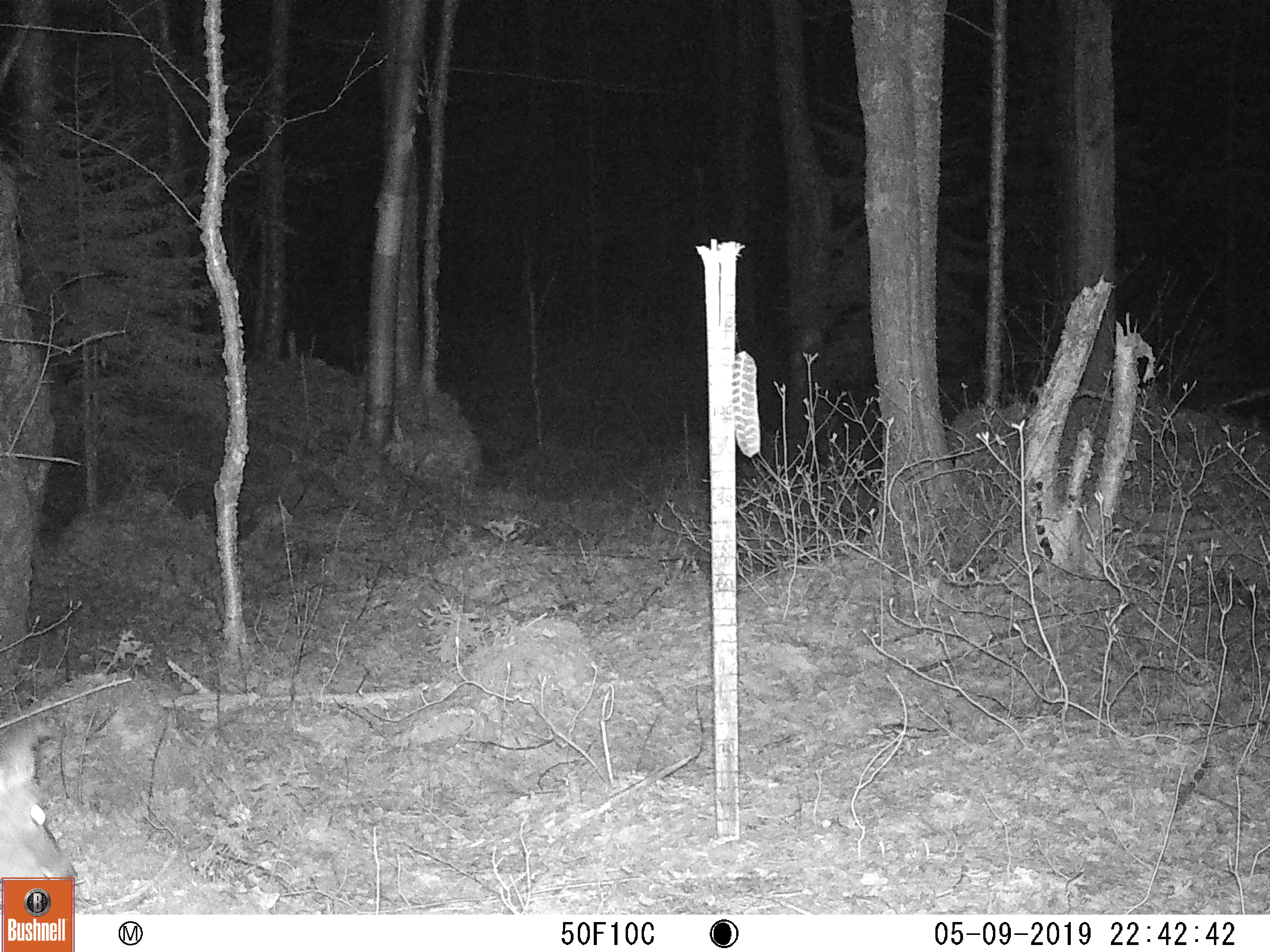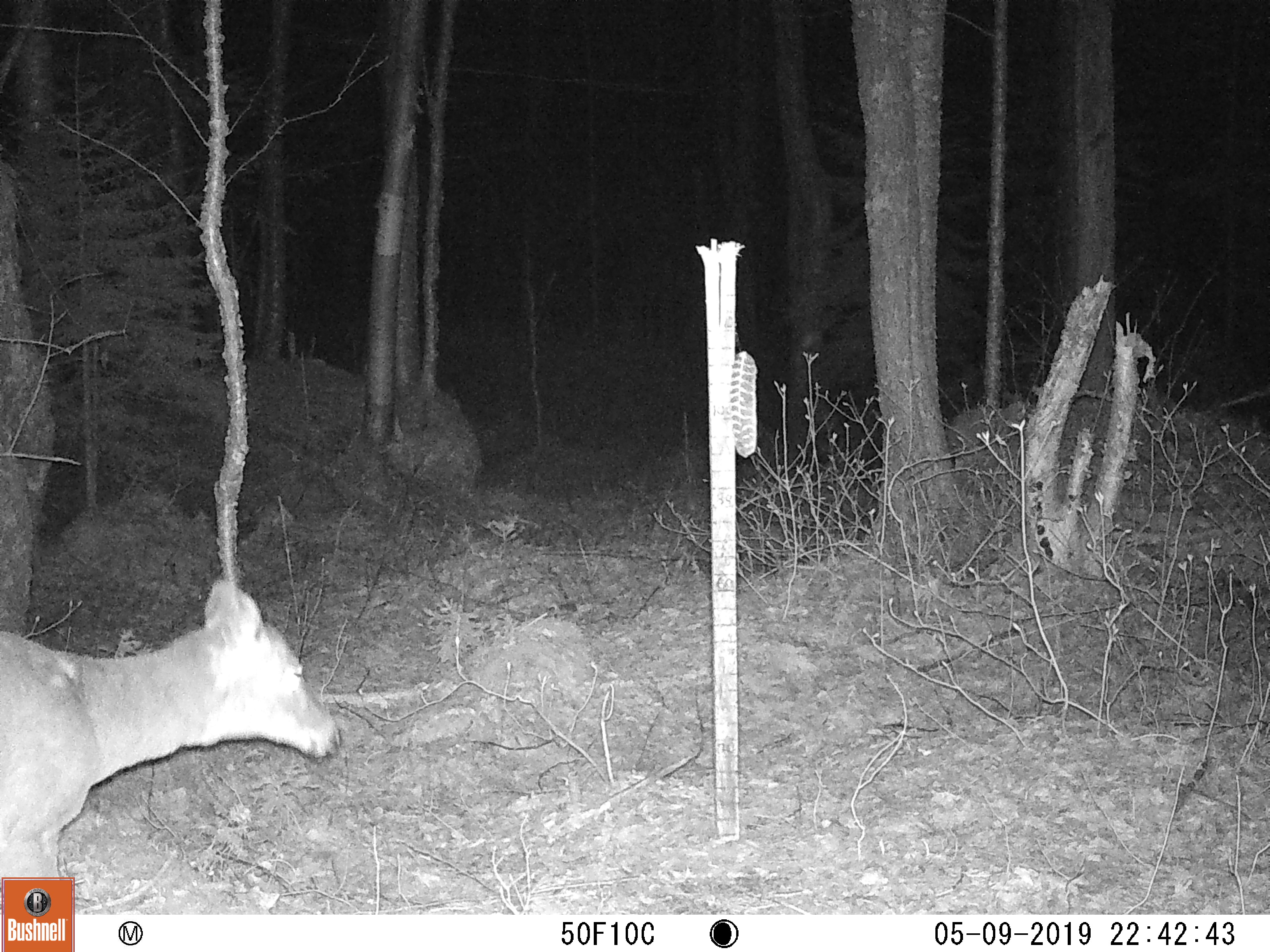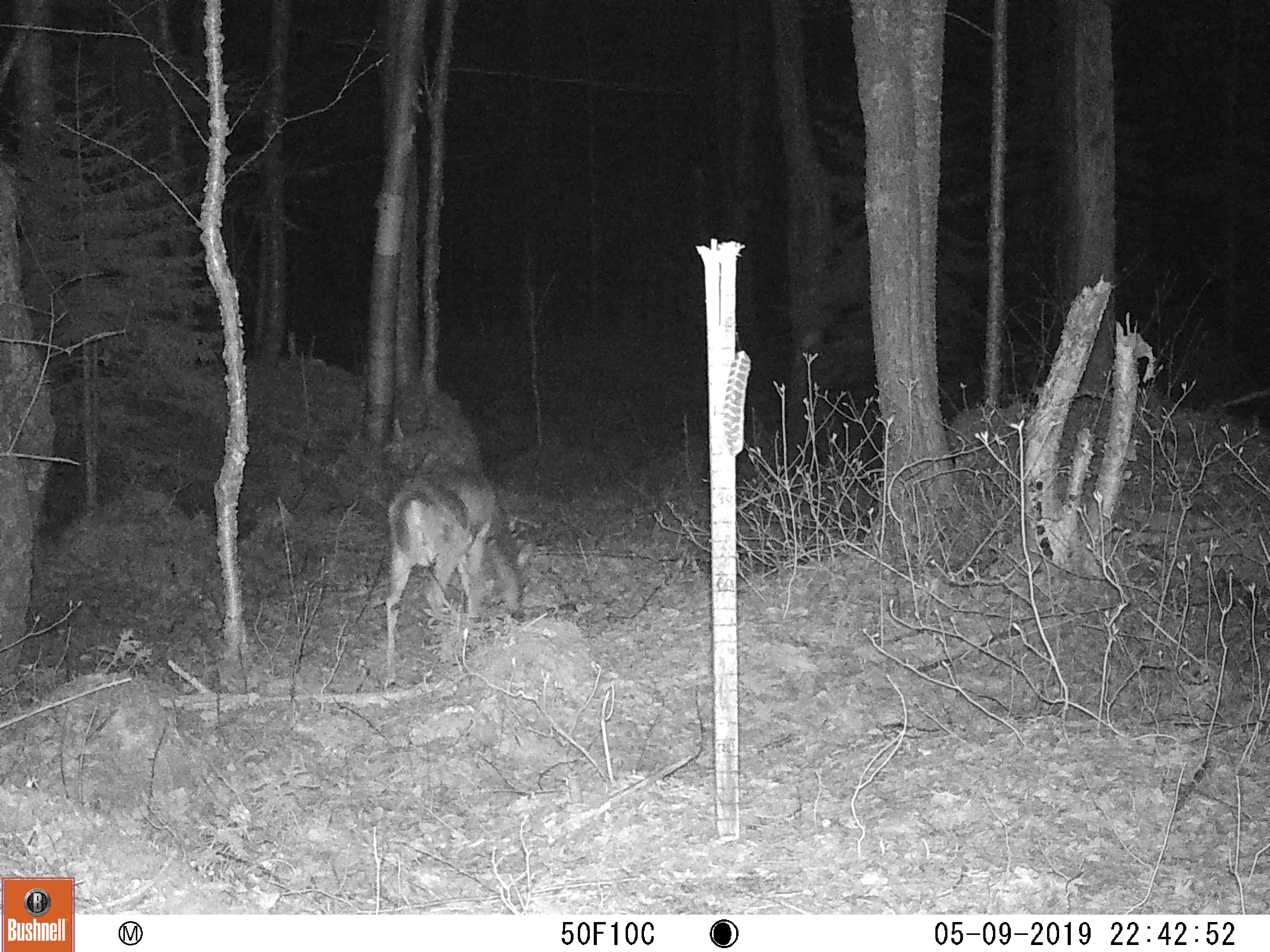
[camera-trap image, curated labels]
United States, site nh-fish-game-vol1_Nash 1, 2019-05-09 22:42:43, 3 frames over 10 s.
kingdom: Animalia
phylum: Chordata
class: Mammalia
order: Artiodactyla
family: Cervidae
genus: Odocoileus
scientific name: Odocoileus virginianus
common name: white-tailed deer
White-tailed deer (Odocoileus virginianus).